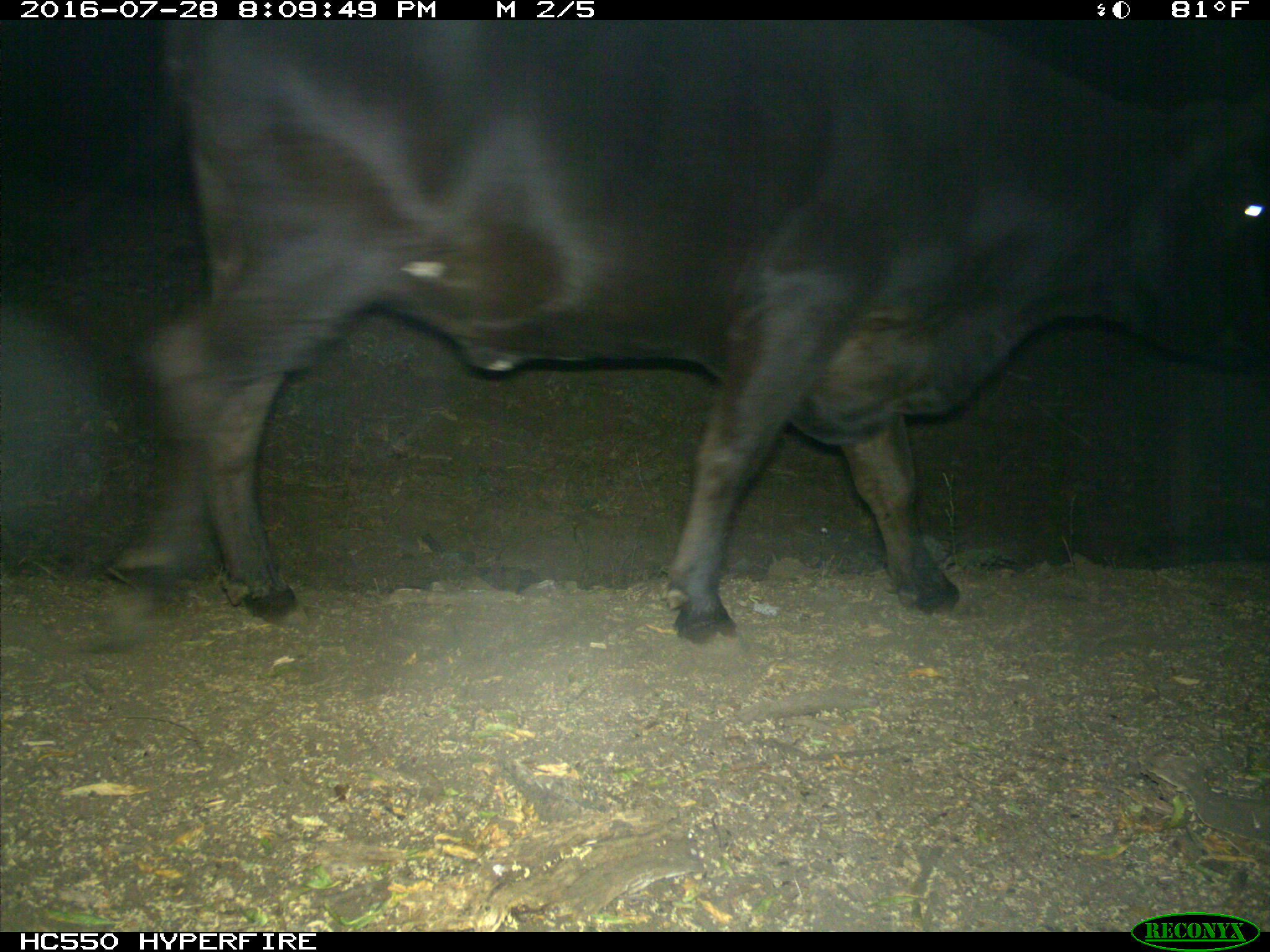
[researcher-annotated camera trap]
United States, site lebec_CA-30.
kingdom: Animalia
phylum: Chordata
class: Mammalia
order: Artiodactyla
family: Bovidae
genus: Bos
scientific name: Bos taurus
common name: domestic cow